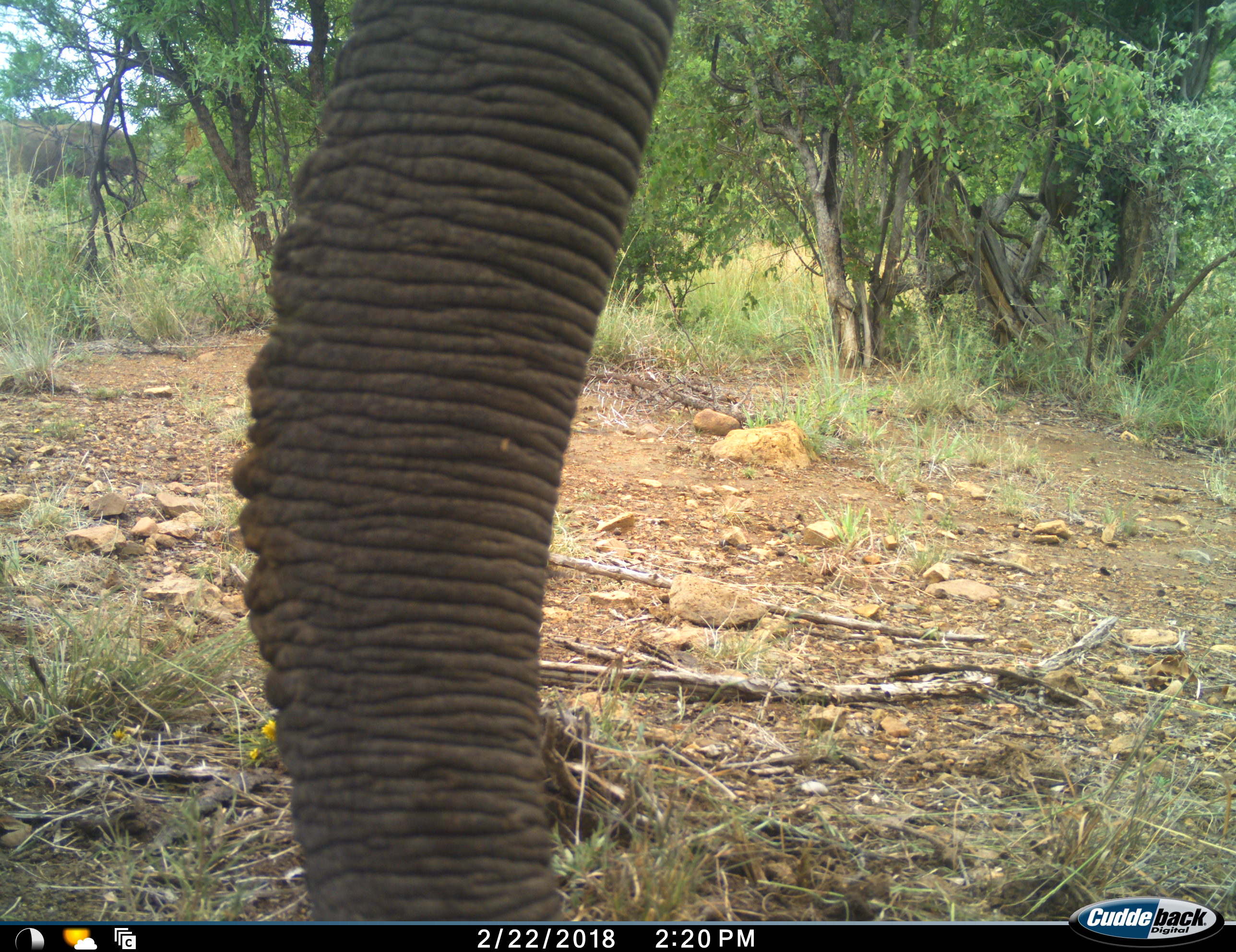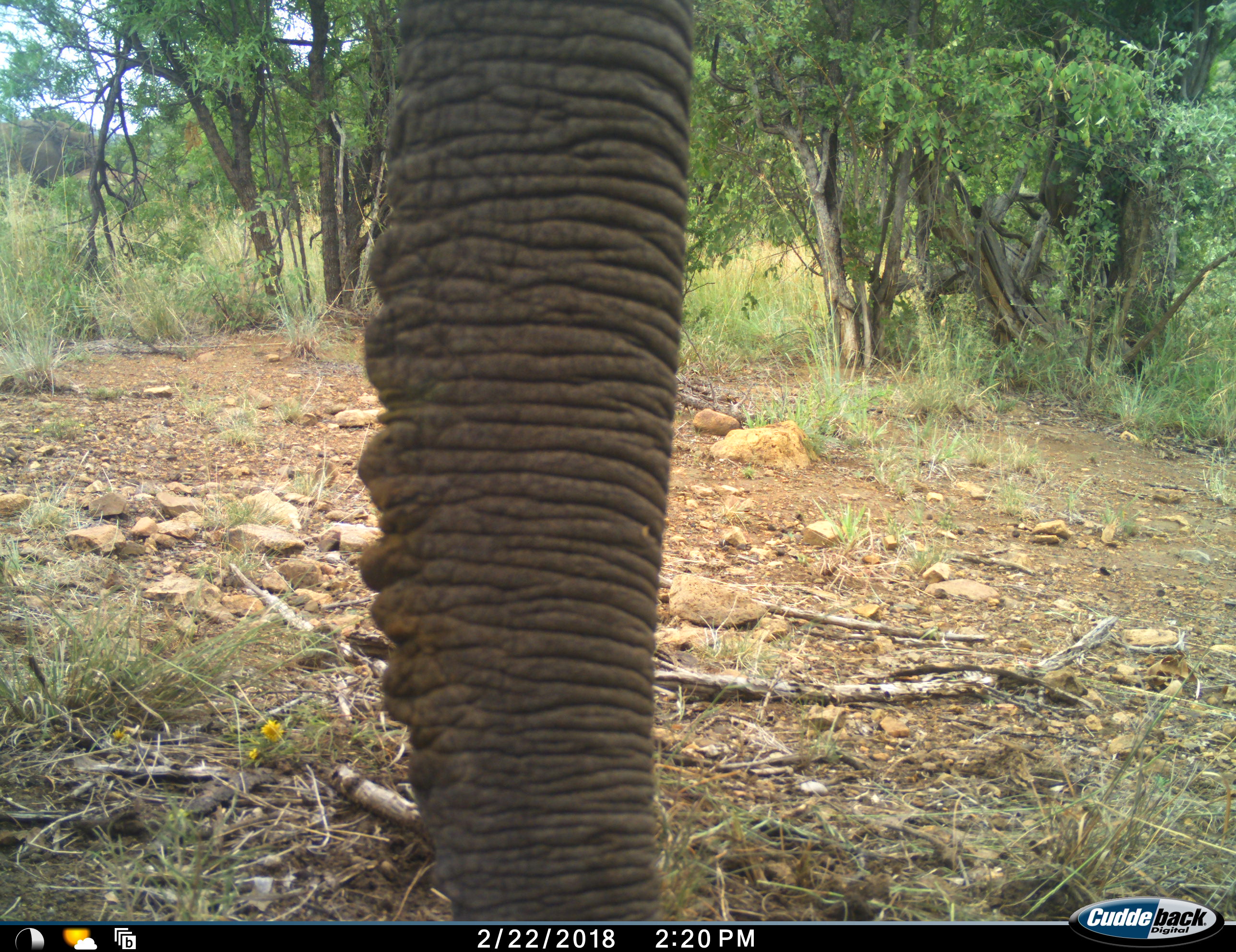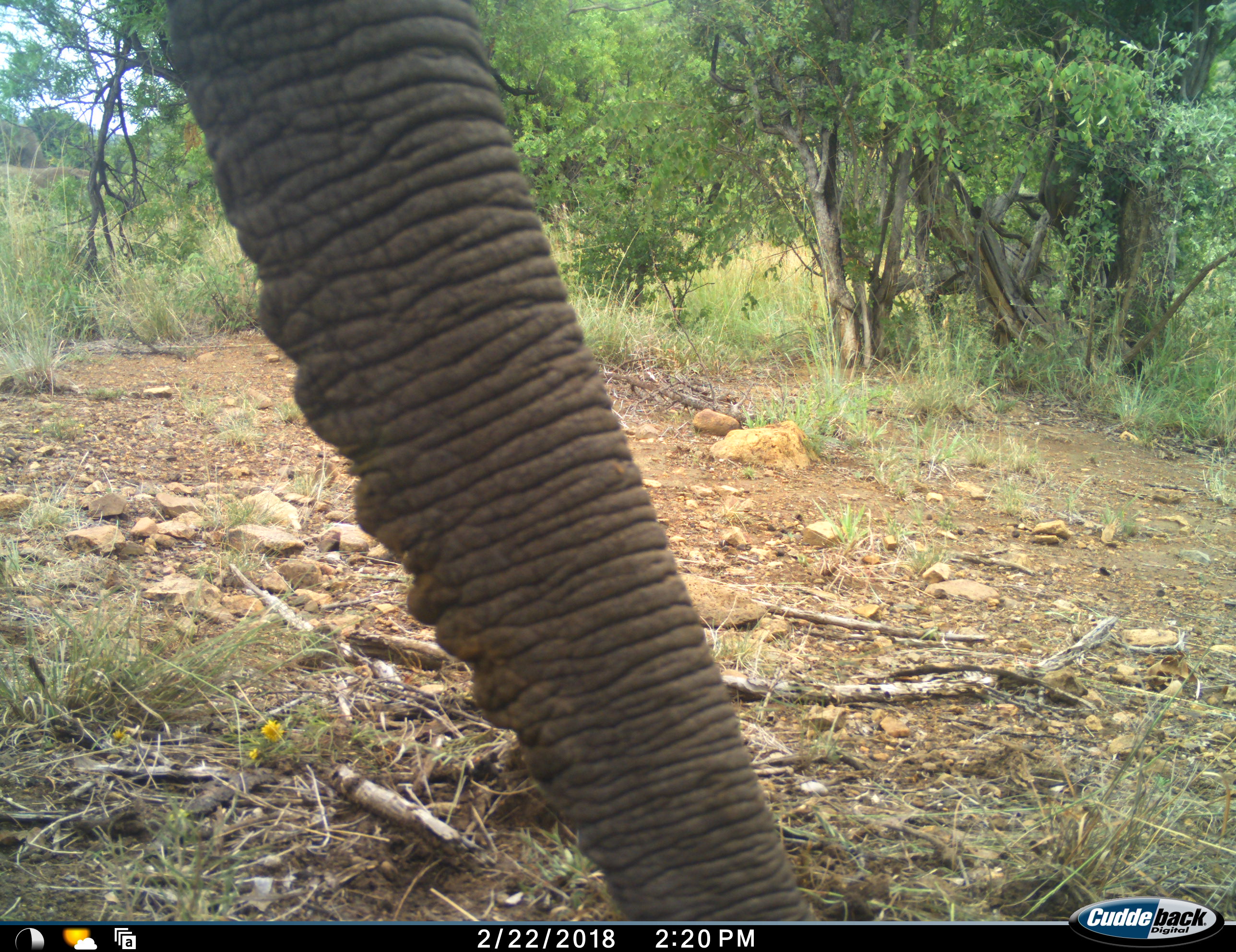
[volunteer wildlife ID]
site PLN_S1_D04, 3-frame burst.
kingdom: Animalia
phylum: Chordata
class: Mammalia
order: Proboscidea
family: Elephantidae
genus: Loxodonta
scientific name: Loxodonta africana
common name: african bush elephant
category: elephant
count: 2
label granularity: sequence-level